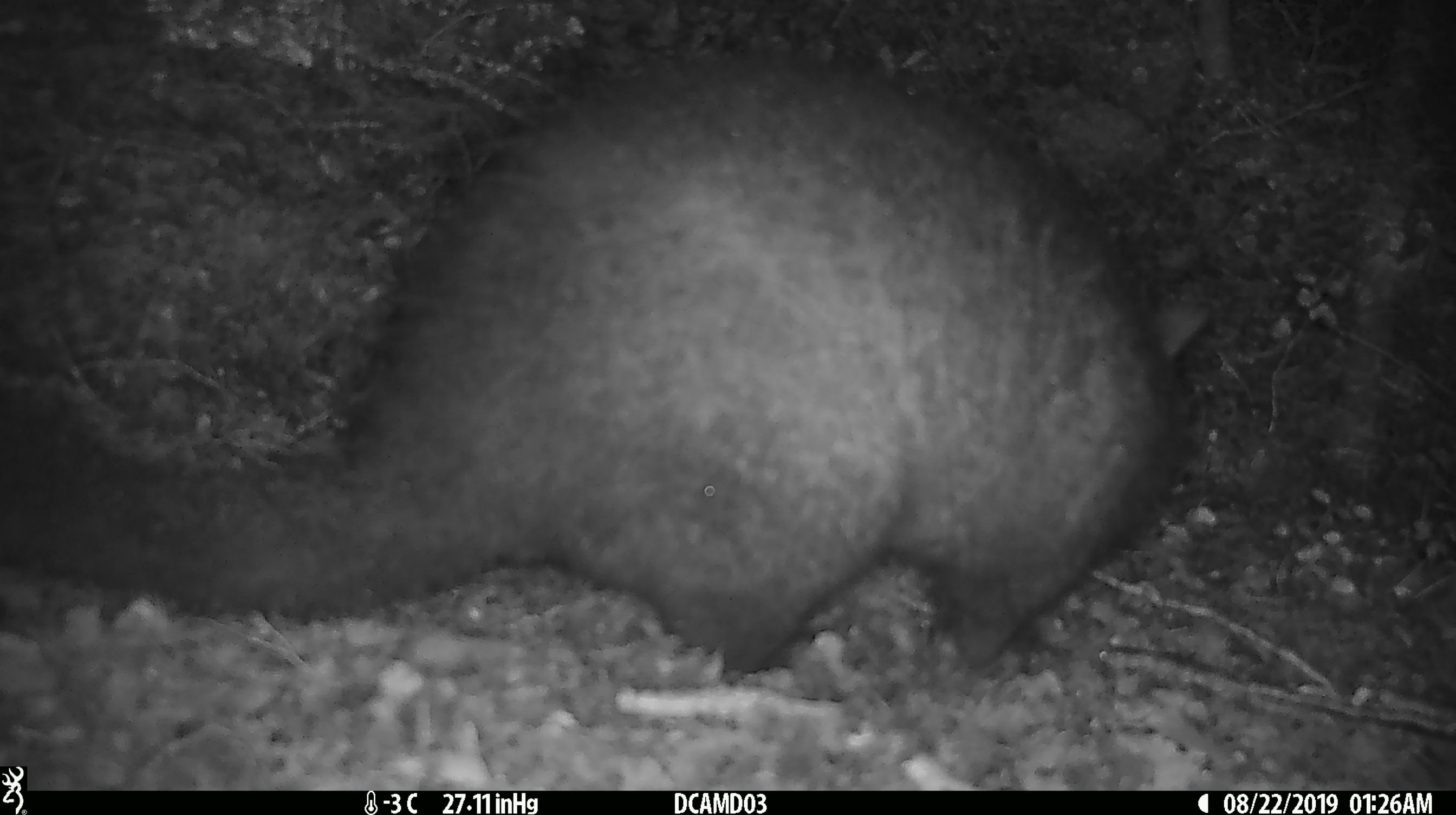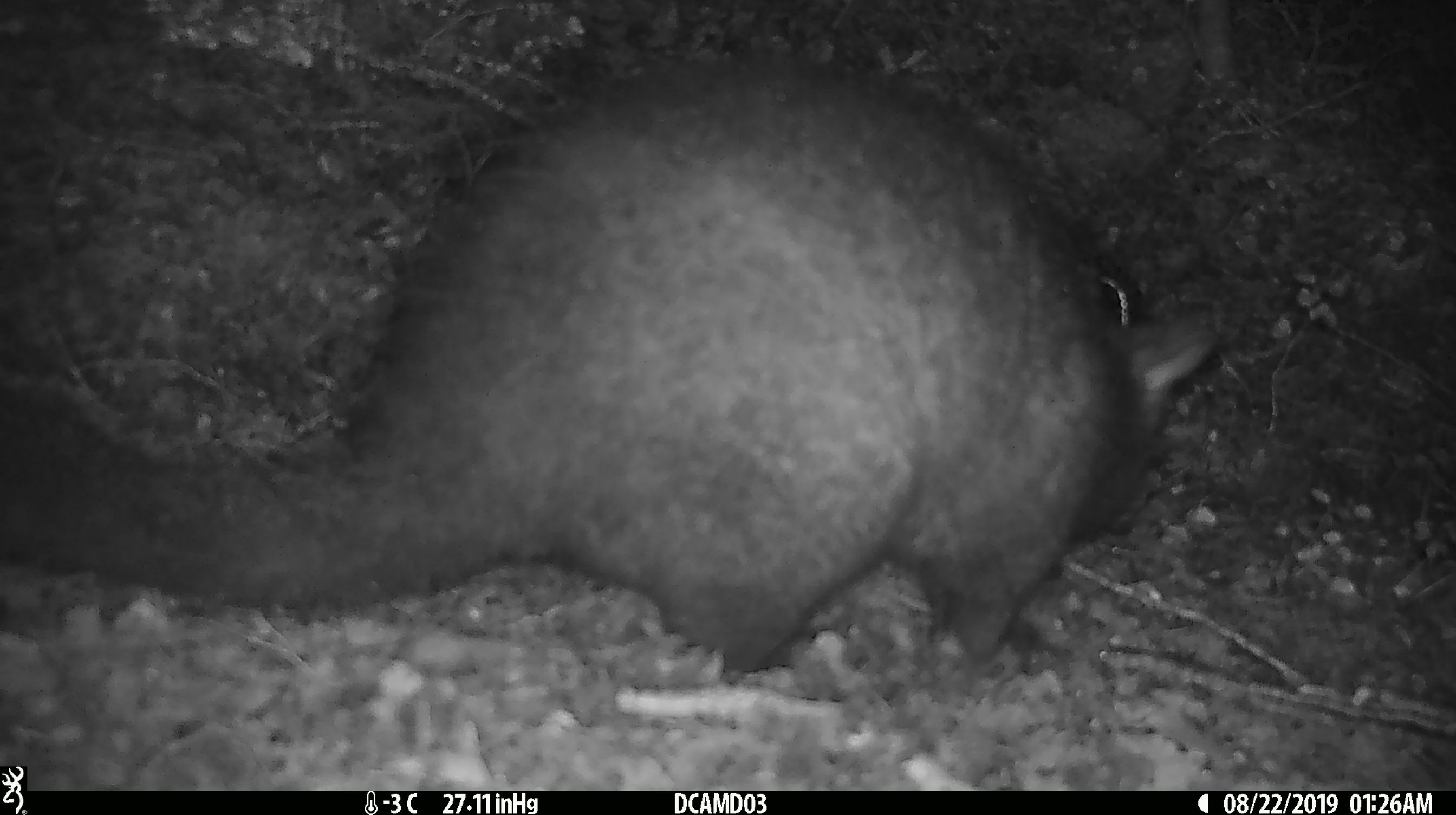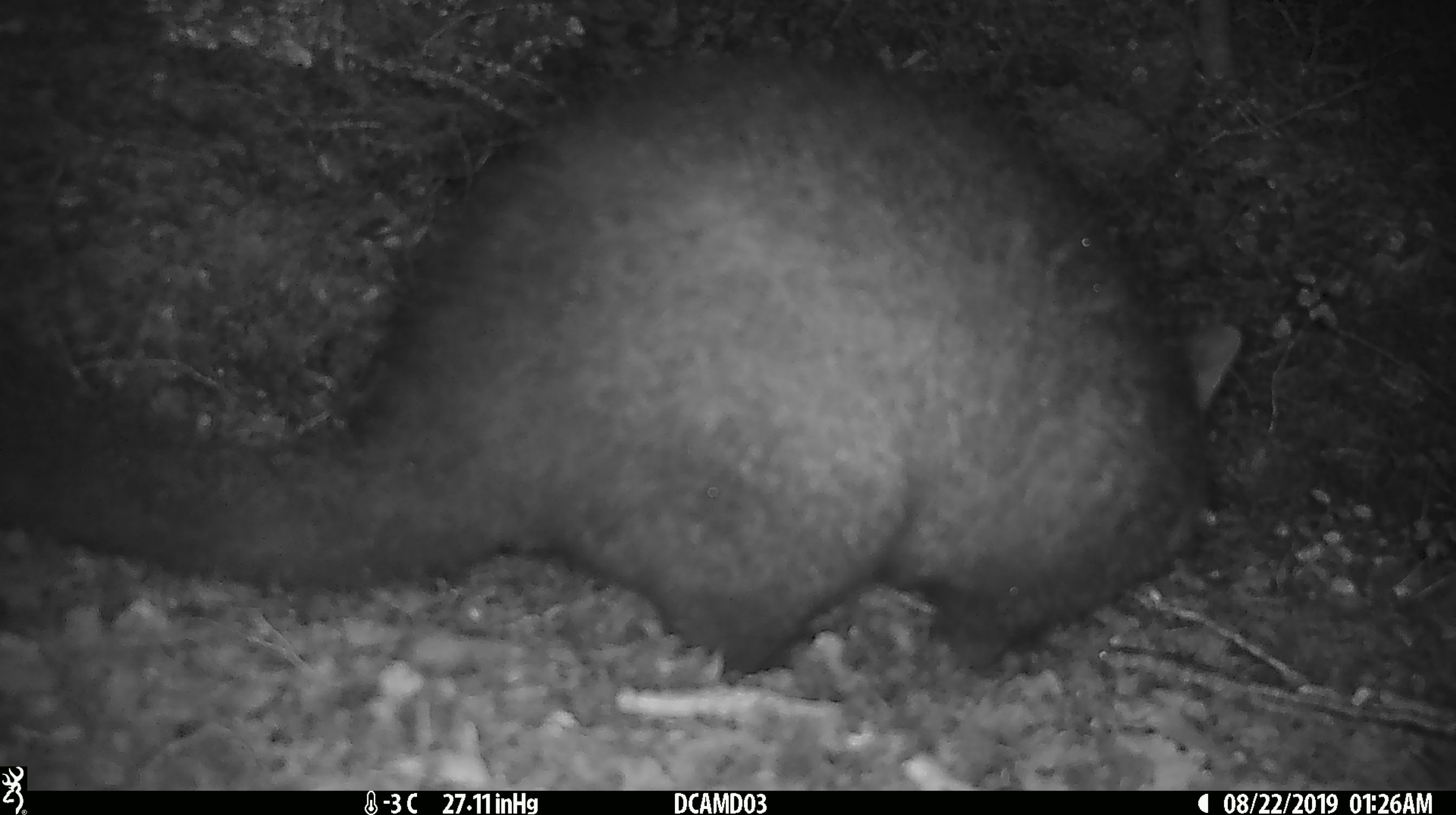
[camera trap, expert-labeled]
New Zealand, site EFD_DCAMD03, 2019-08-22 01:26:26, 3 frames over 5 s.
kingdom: Animalia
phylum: Chordata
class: Mammalia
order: Diprotodontia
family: Phalangeridae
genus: Trichosurus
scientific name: Trichosurus vulpecula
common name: common brushtail possum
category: possum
Possum (common brushtail possum) (Trichosurus vulpecula).